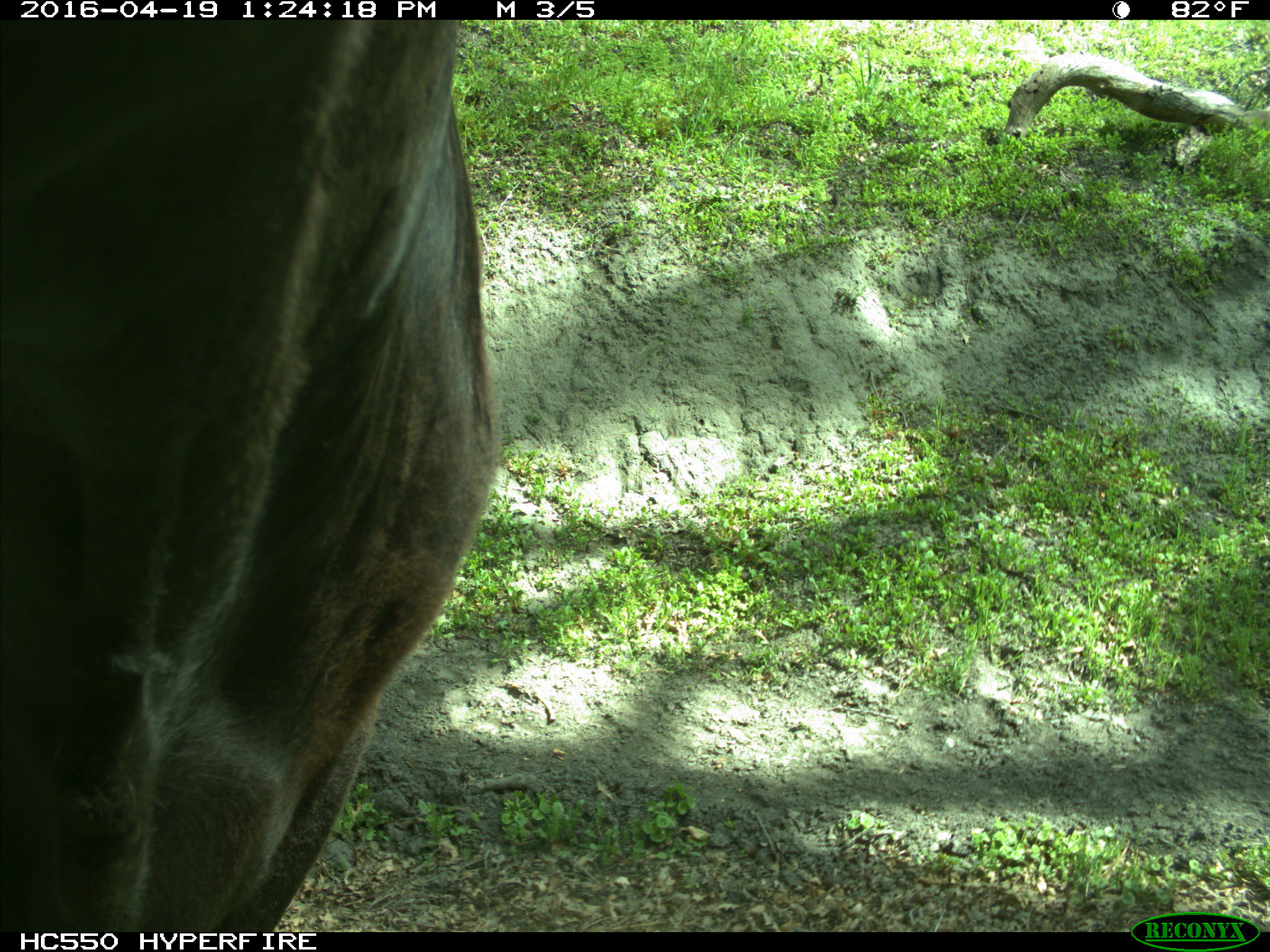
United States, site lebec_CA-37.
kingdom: Animalia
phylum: Chordata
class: Mammalia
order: Artiodactyla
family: Bovidae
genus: Bos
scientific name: Bos taurus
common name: domestic cow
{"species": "Bos taurus (domestic cow)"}